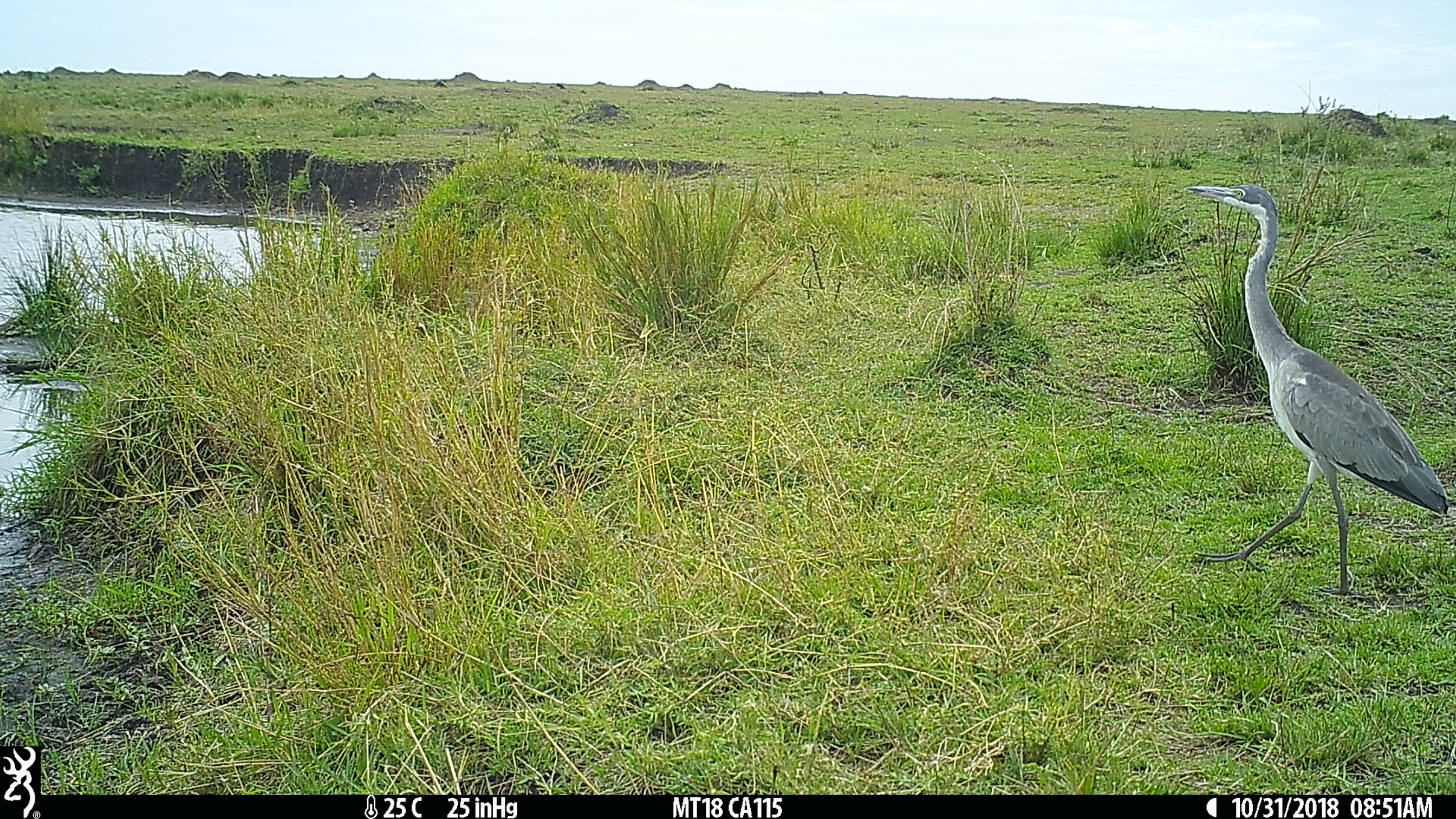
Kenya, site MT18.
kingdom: Animalia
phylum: Chordata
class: Aves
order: Pelecaniformes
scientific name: Pelecaniformes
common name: heron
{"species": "heron (Pelecaniformes)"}